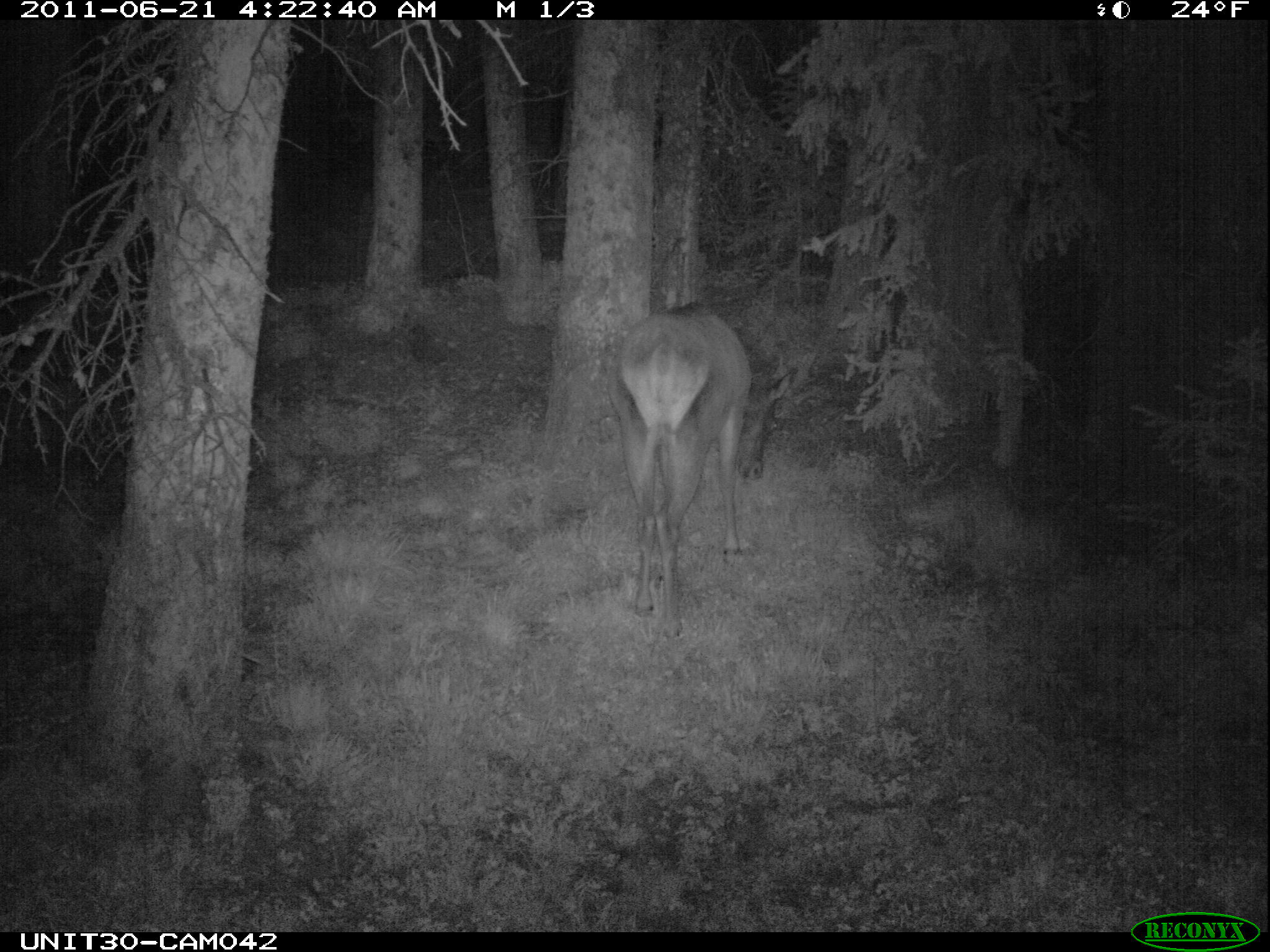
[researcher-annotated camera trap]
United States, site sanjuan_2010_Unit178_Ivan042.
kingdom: Animalia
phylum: Chordata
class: Mammalia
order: Artiodactyla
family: Cervidae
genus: Cervus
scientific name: Cervus elaphus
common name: red deer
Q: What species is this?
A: Cervus elaphus (red deer).